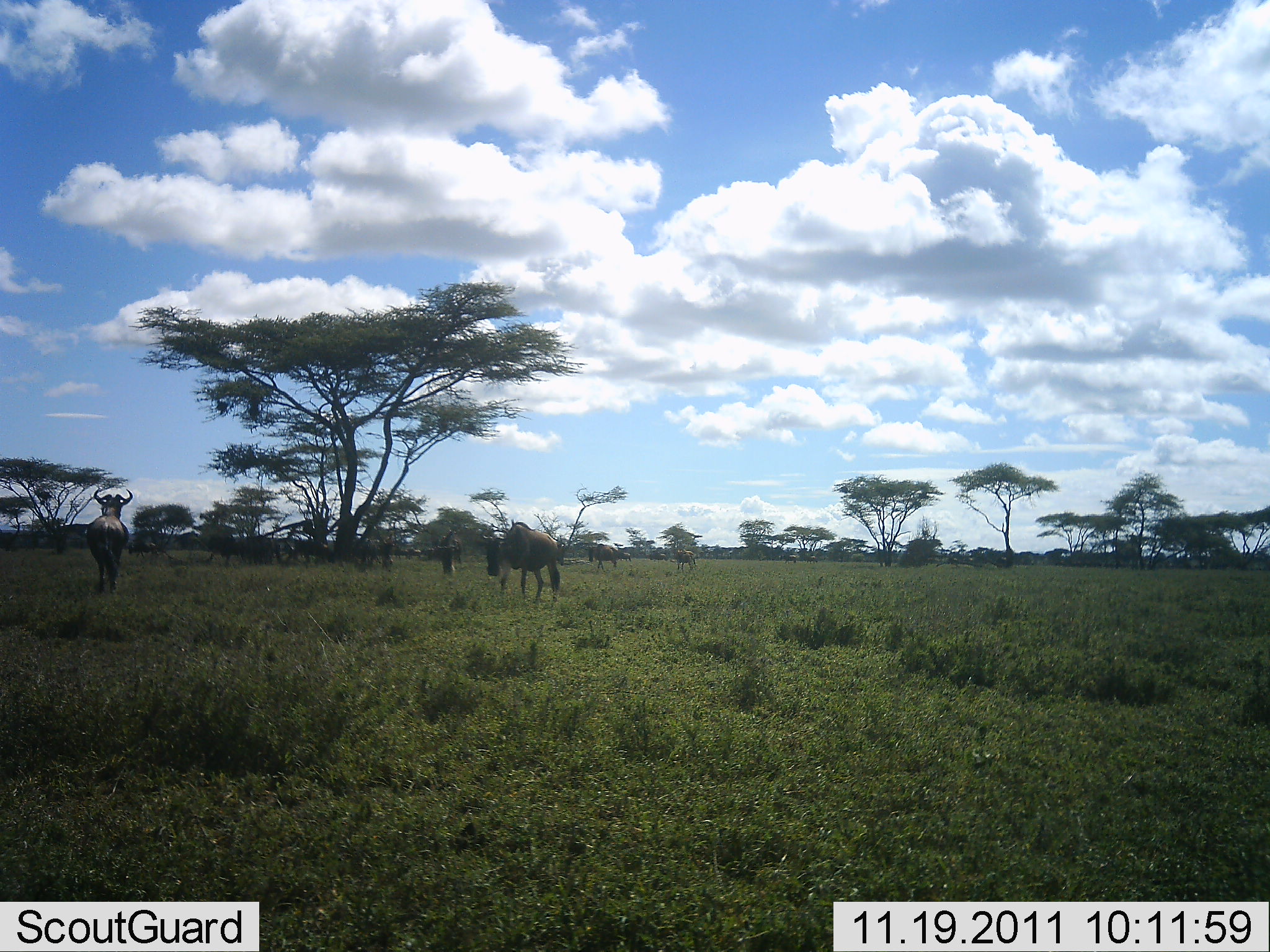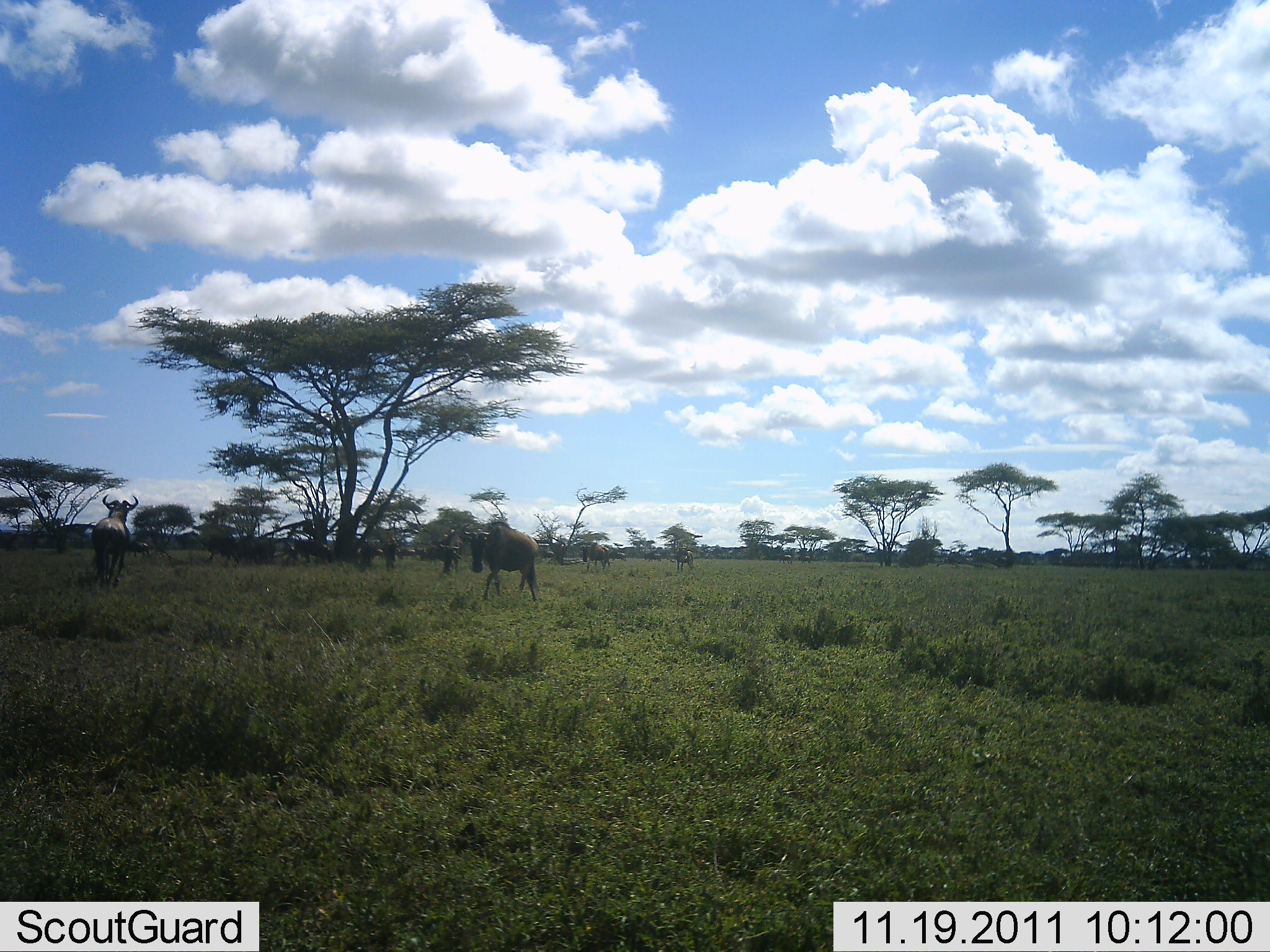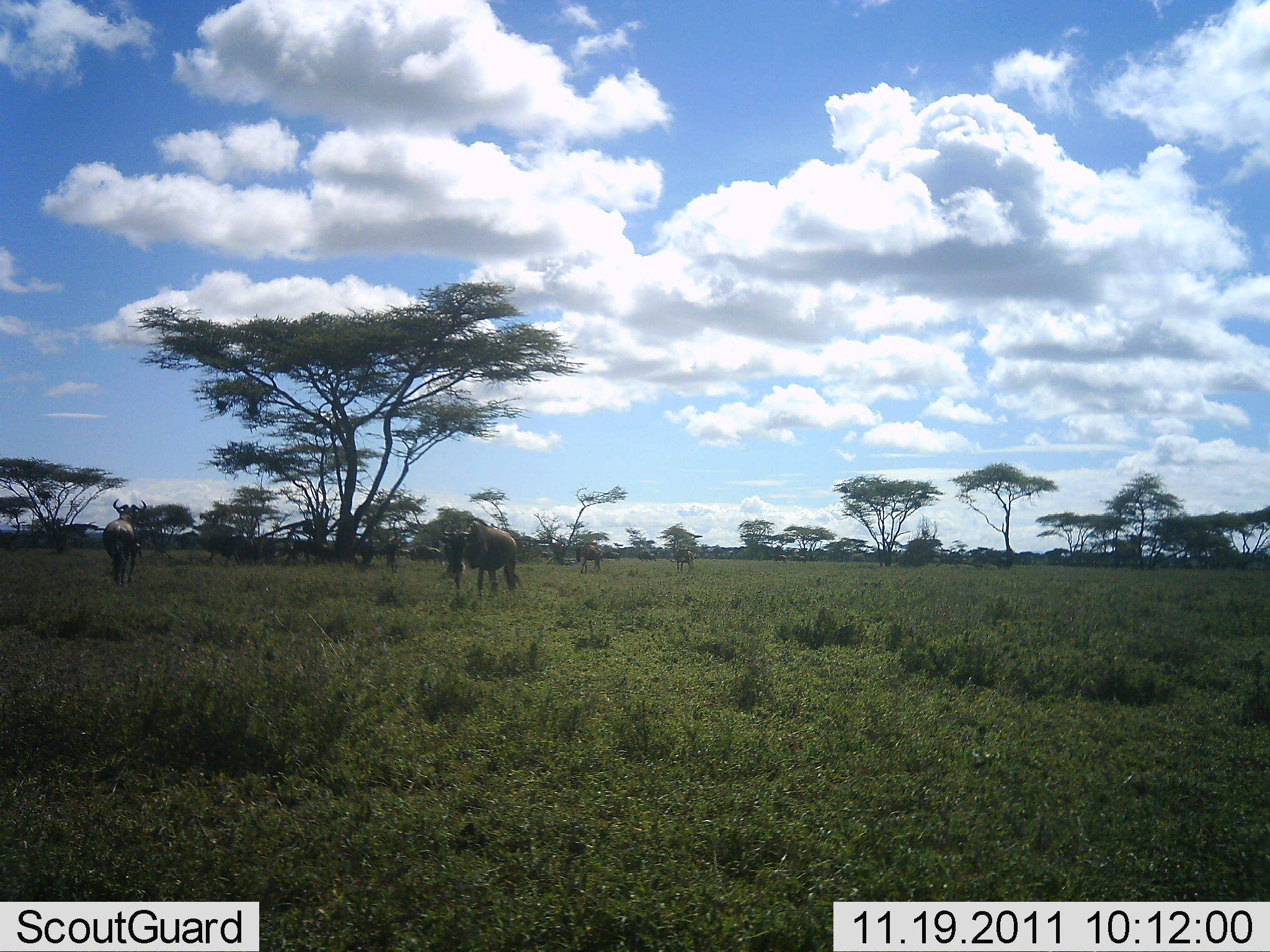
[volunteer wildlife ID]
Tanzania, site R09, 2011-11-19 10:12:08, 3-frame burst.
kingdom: Animalia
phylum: Chordata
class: Mammalia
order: Artiodactyla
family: Bovidae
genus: Connochaetes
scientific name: Connochaetes taurinus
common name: blue wildebeest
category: wildebeest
Wildebeest (blue wildebeest) (Connochaetes taurinus), count 11-50. Behavior (volunteer vote fractions): standing 21%, resting 7%, moving 79%, interacting 0%. Young present (vote fraction): 0%. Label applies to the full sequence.